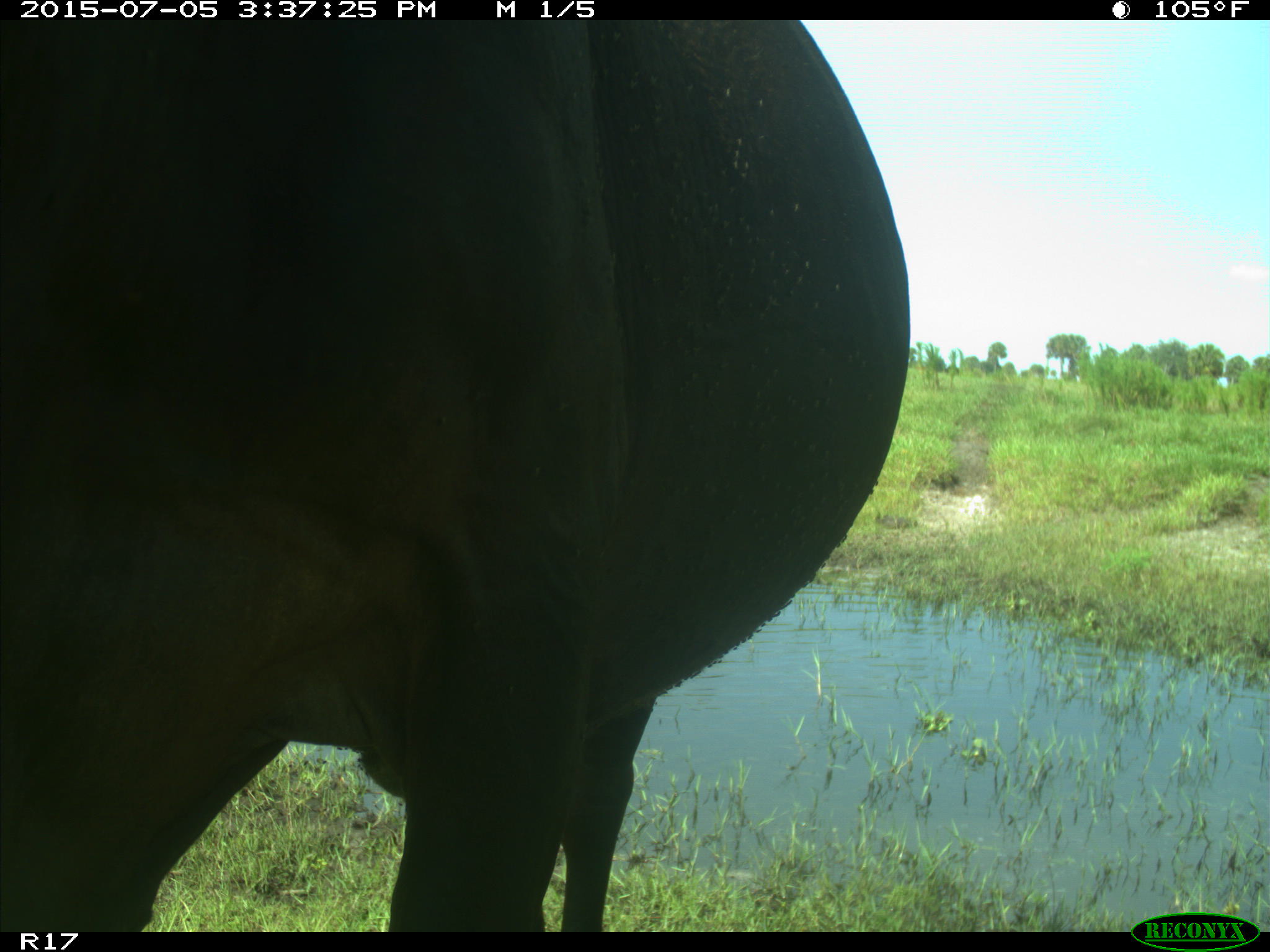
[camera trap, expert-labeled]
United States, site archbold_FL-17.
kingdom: Animalia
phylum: Chordata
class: Mammalia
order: Artiodactyla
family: Bovidae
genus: Bos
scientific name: Bos taurus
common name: domestic cow